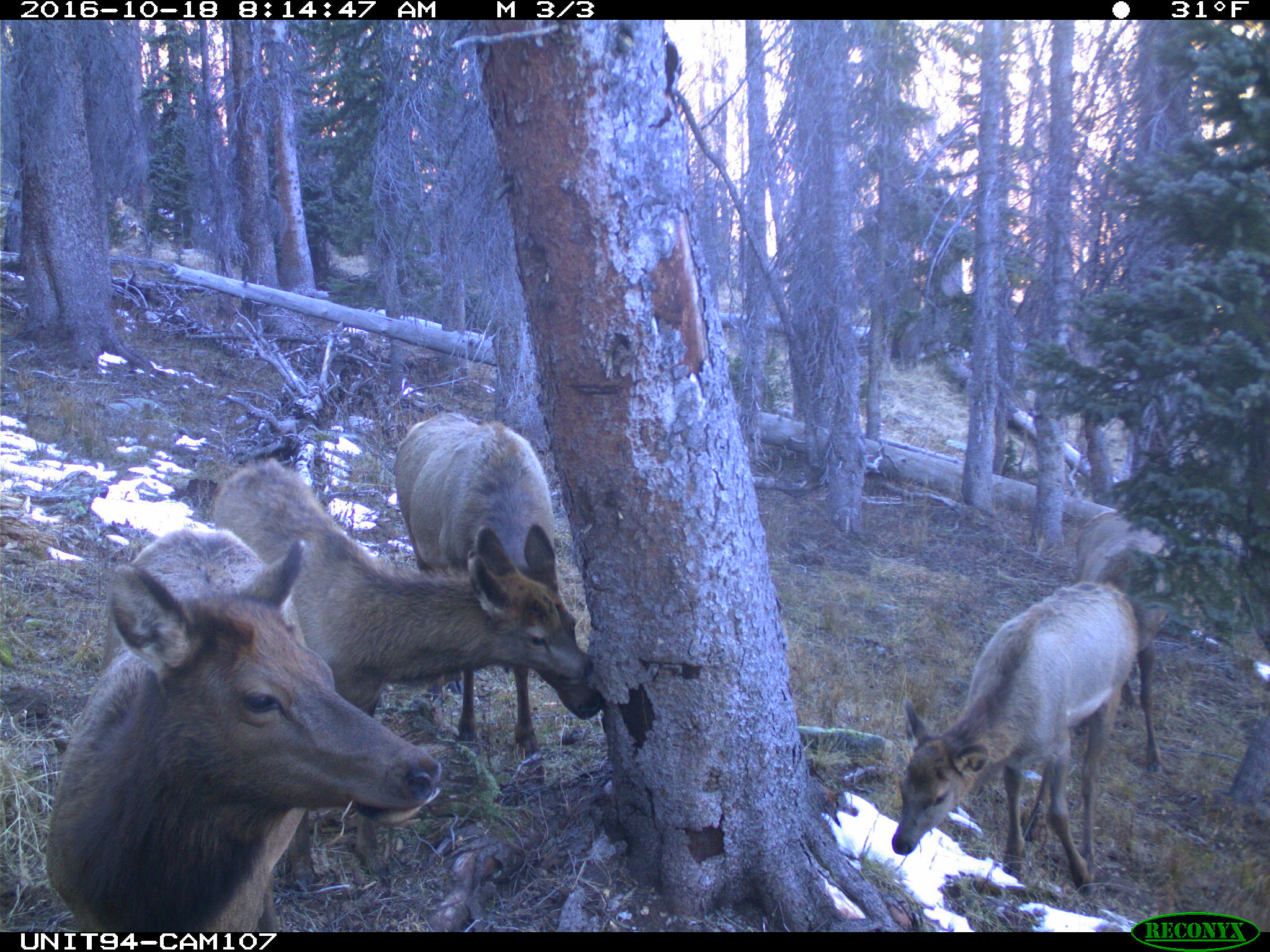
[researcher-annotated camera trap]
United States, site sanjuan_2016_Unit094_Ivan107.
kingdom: Animalia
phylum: Chordata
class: Mammalia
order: Artiodactyla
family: Cervidae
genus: Cervus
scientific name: Cervus elaphus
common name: red deer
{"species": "Cervus elaphus (red deer)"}